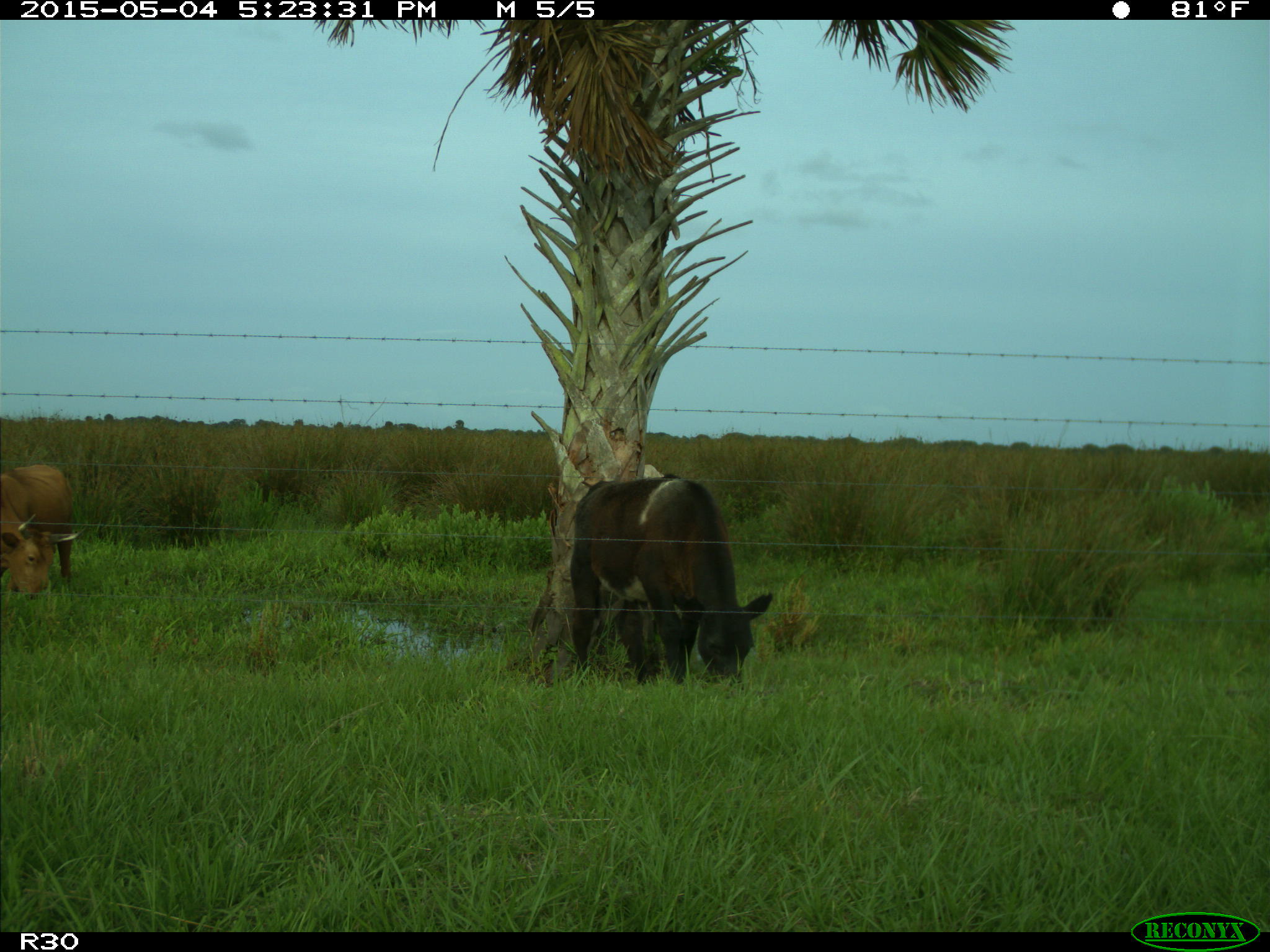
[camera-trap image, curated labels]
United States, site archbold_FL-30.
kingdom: Animalia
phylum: Chordata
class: Mammalia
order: Artiodactyla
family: Bovidae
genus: Bos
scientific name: Bos taurus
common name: domestic cow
Bos taurus (domestic cow).